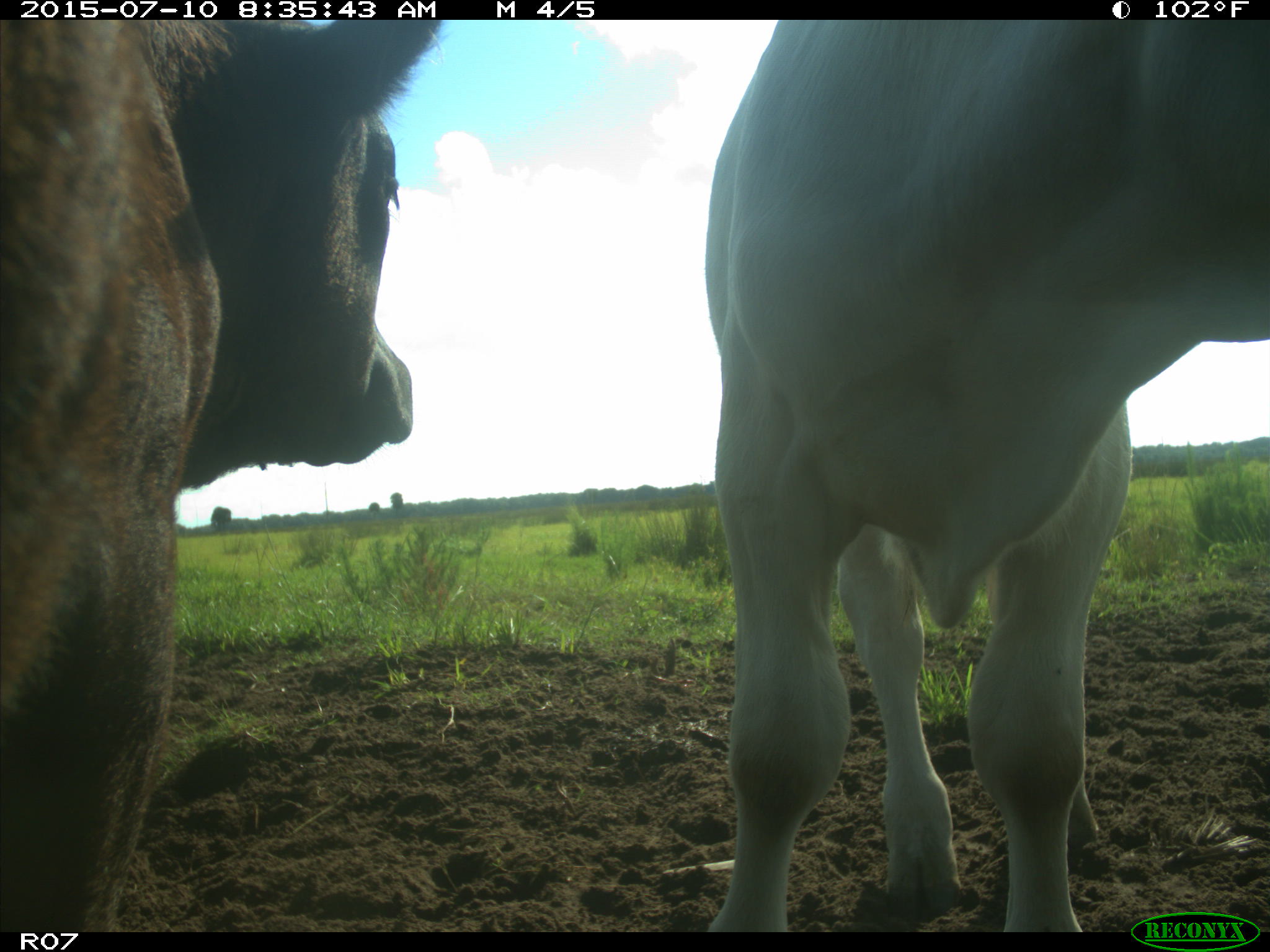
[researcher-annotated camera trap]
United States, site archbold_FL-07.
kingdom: Animalia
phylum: Chordata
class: Mammalia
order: Artiodactyla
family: Bovidae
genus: Bos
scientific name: Bos taurus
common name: domestic cow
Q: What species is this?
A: Bos taurus (domestic cow).